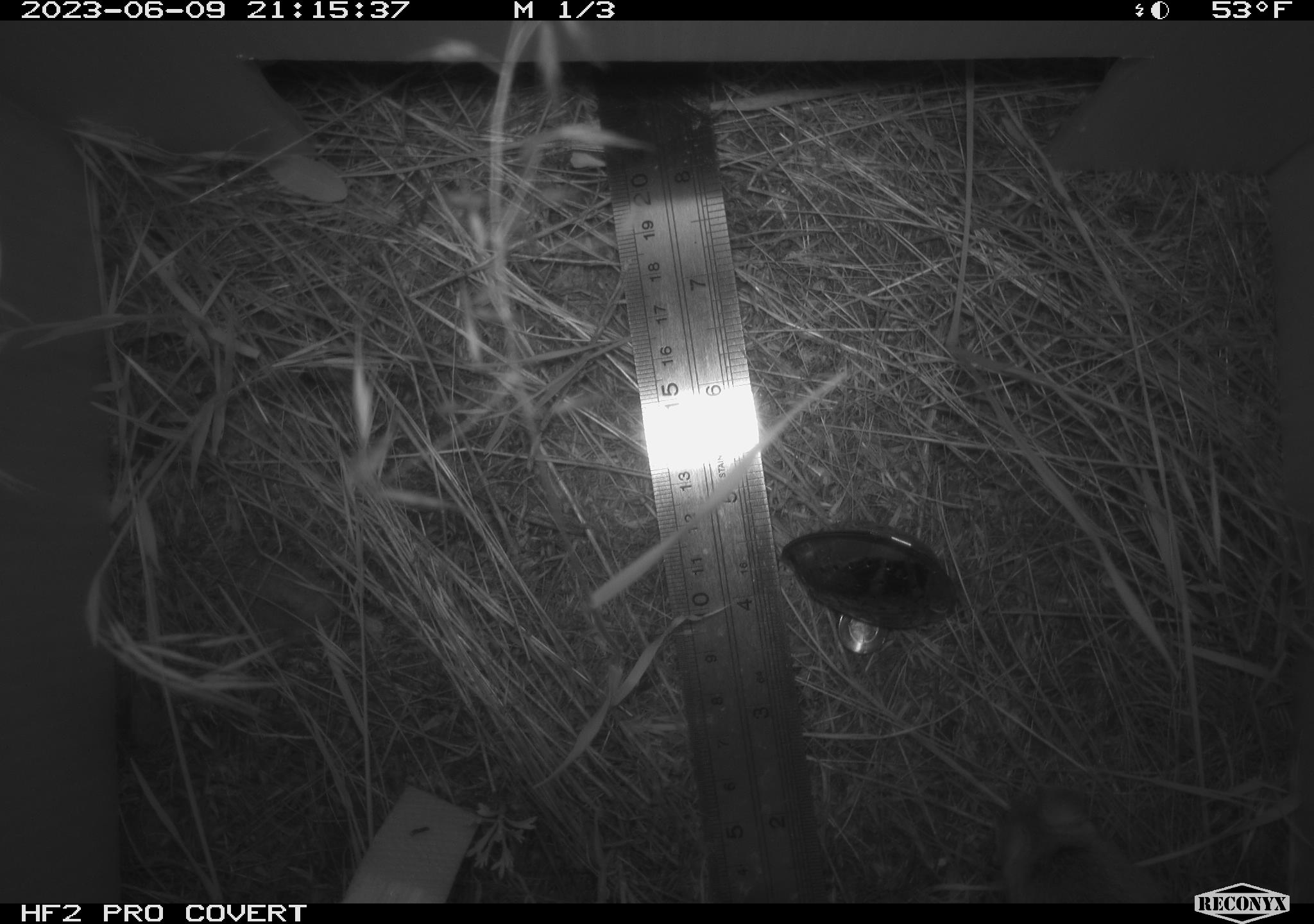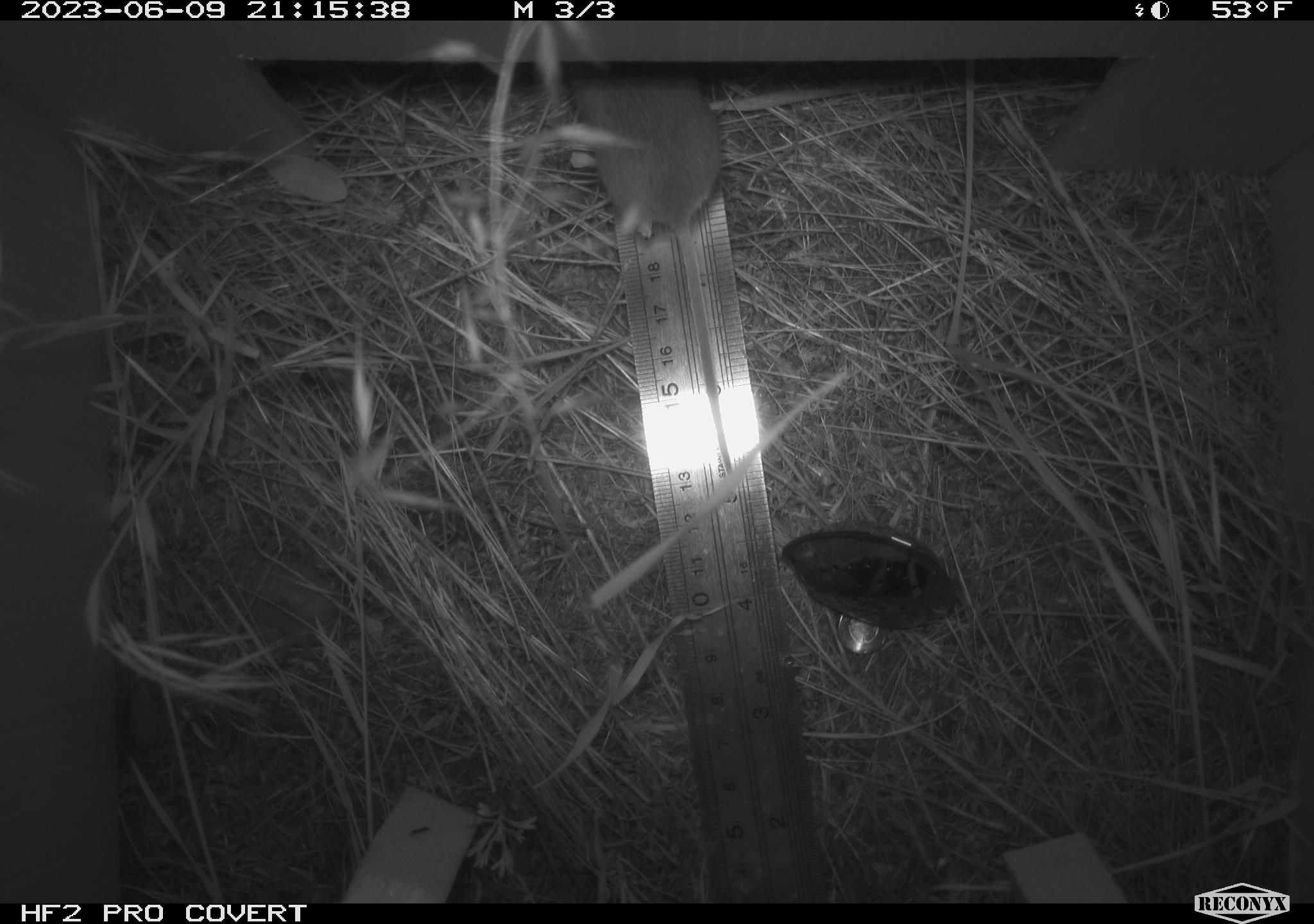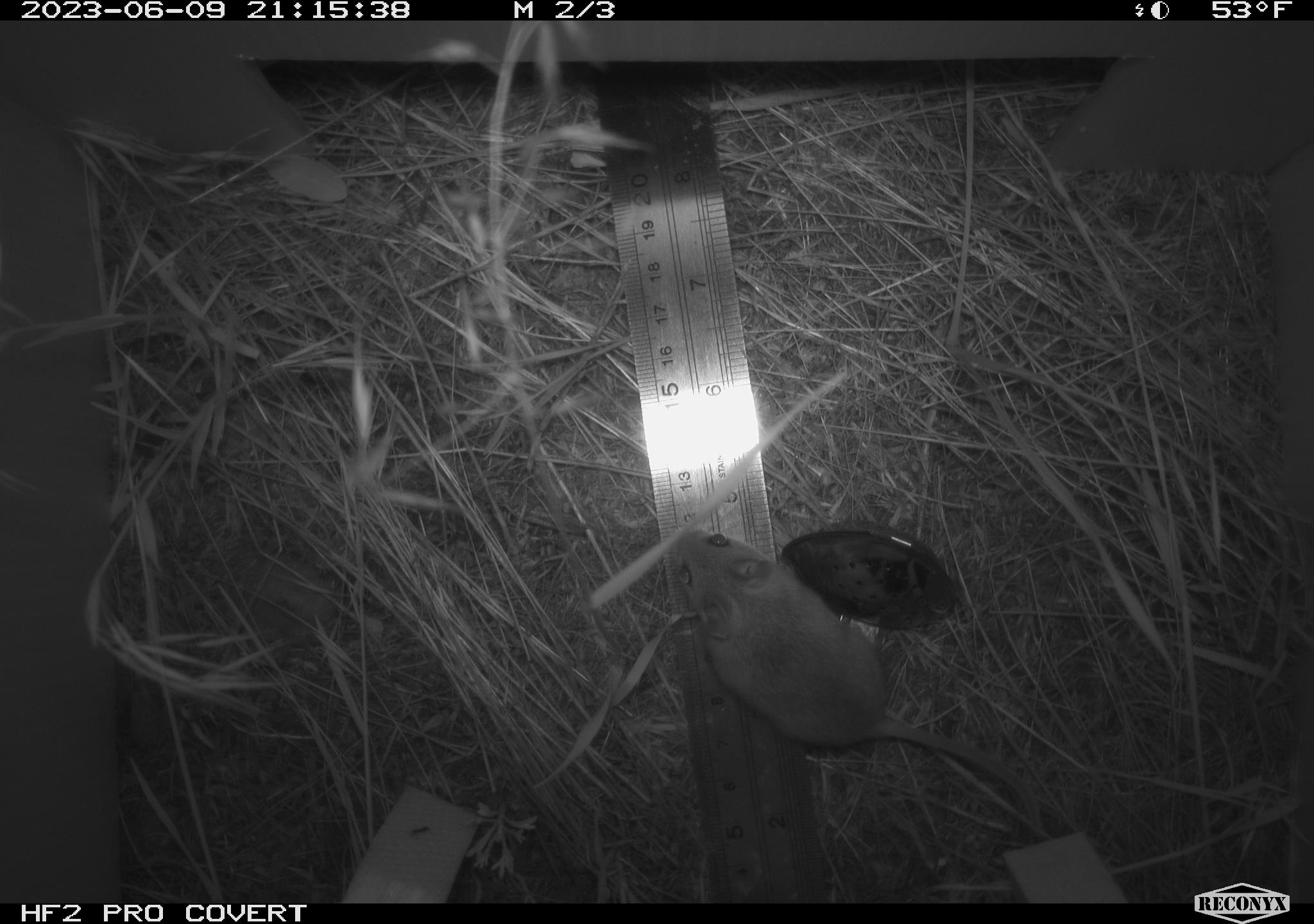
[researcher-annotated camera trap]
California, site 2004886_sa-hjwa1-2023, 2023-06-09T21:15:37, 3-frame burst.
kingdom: Animalia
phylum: Chordata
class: Mammalia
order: Rodentia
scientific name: Rodentia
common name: mouse species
Mouse species (Rodentia).